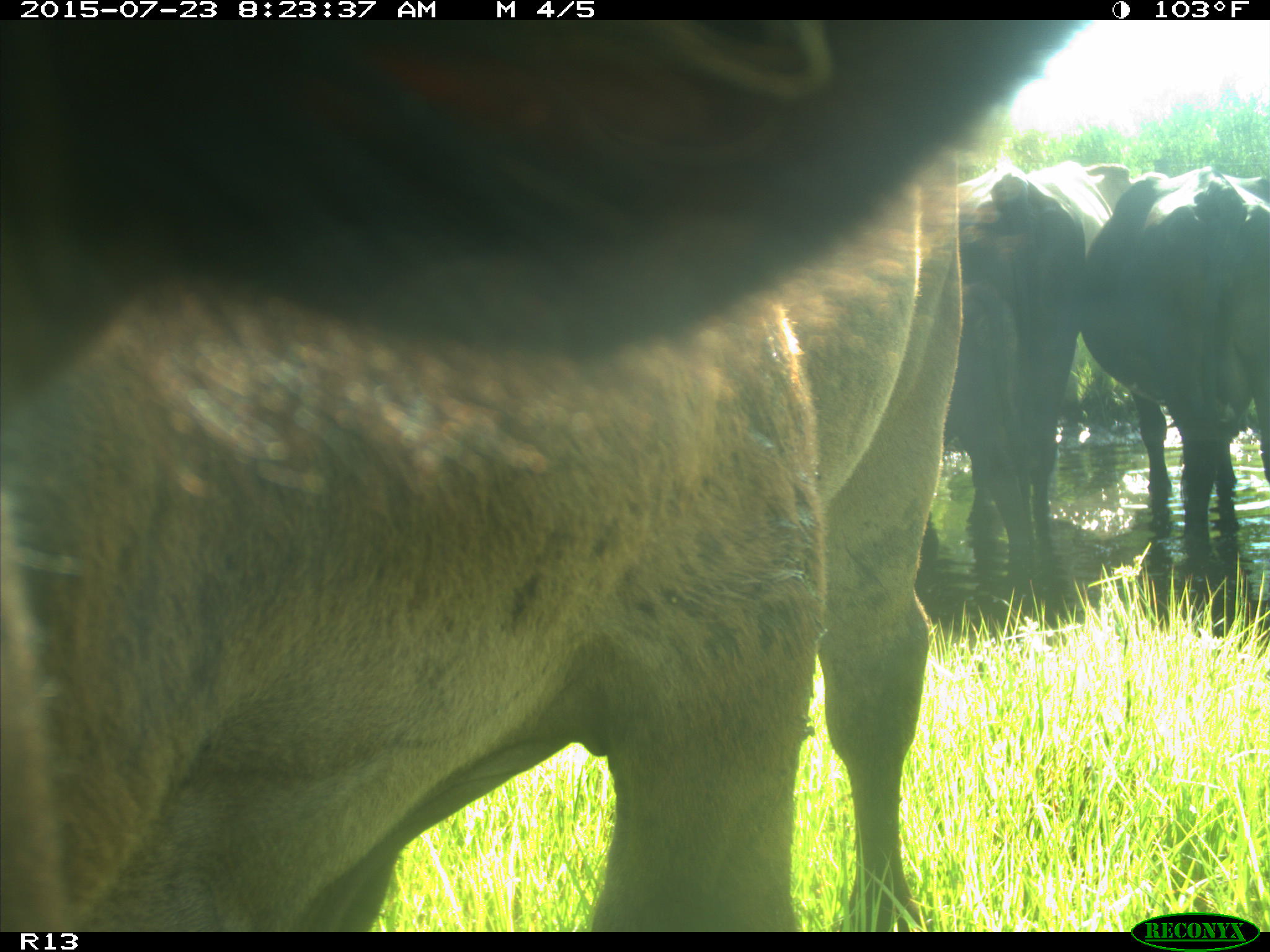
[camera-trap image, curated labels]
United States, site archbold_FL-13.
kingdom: Animalia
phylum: Chordata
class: Mammalia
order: Artiodactyla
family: Bovidae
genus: Bos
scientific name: Bos taurus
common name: domestic cow